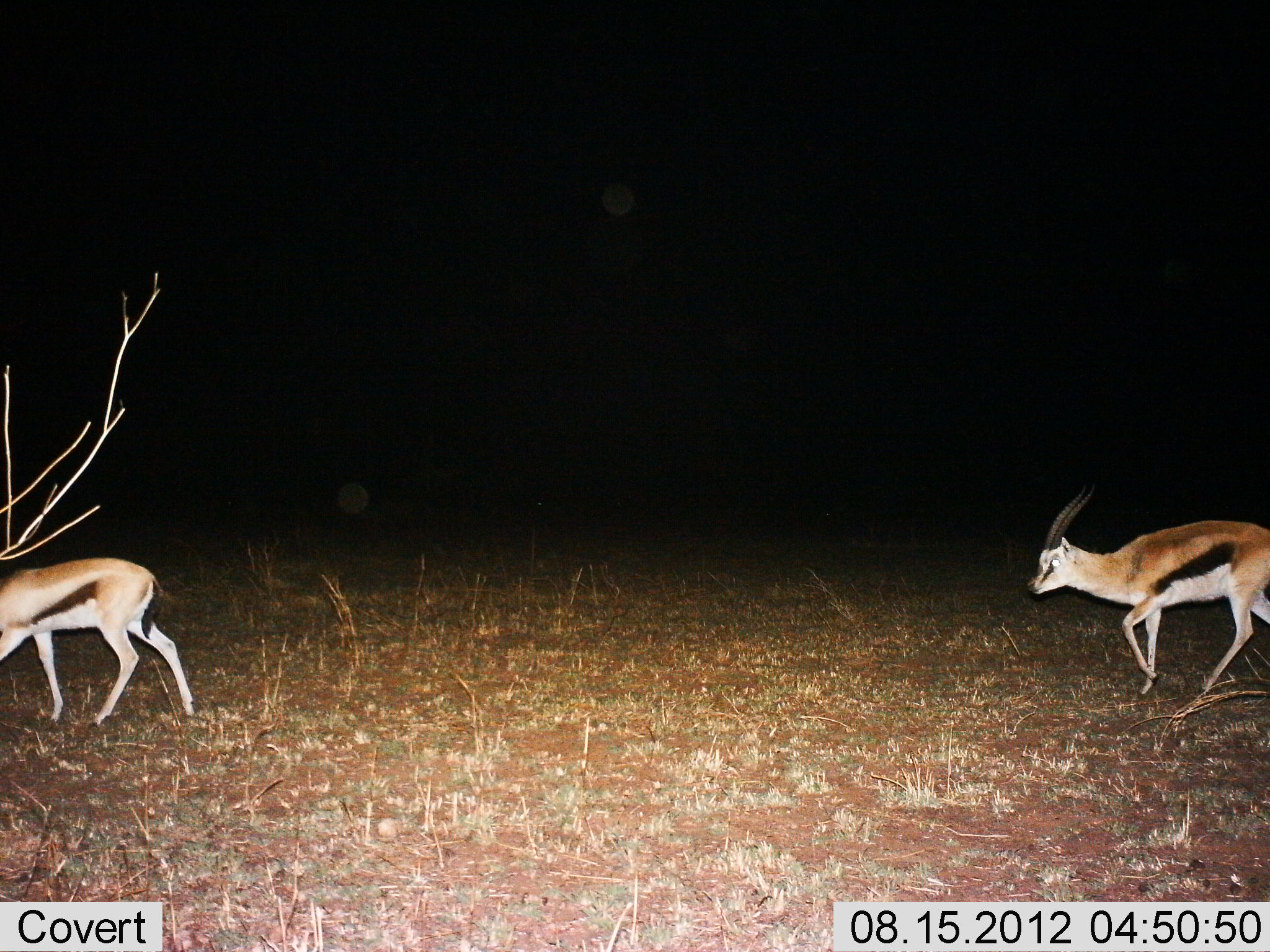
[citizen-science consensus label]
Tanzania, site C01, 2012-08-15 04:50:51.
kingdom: Animalia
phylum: Chordata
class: Mammalia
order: Artiodactyla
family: Bovidae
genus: Eudorcas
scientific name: Eudorcas thomsonii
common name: thomson's gazelle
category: gazellethomsons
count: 2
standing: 0%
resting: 0%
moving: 100%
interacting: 0%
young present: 0%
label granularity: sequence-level